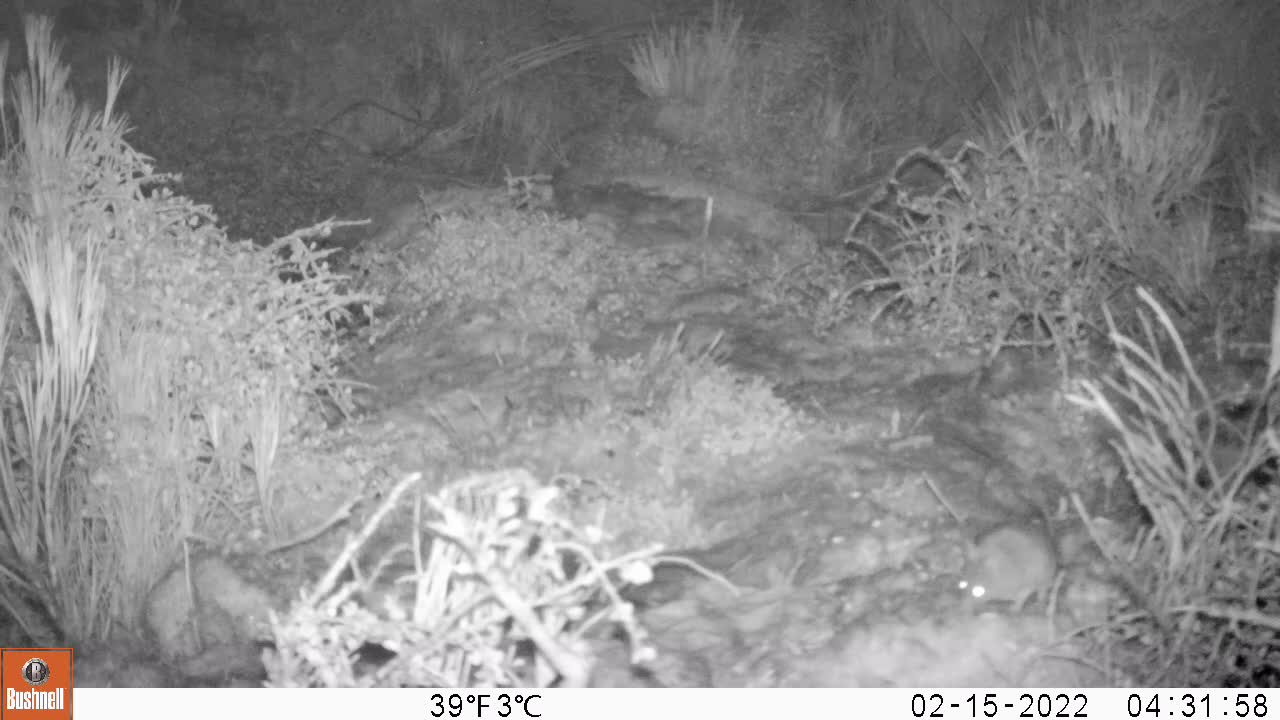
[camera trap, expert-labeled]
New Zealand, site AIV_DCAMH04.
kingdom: Animalia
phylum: Chordata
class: Mammalia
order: Rodentia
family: Muridae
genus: Mus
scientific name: Mus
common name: mouse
Mouse (Mus).